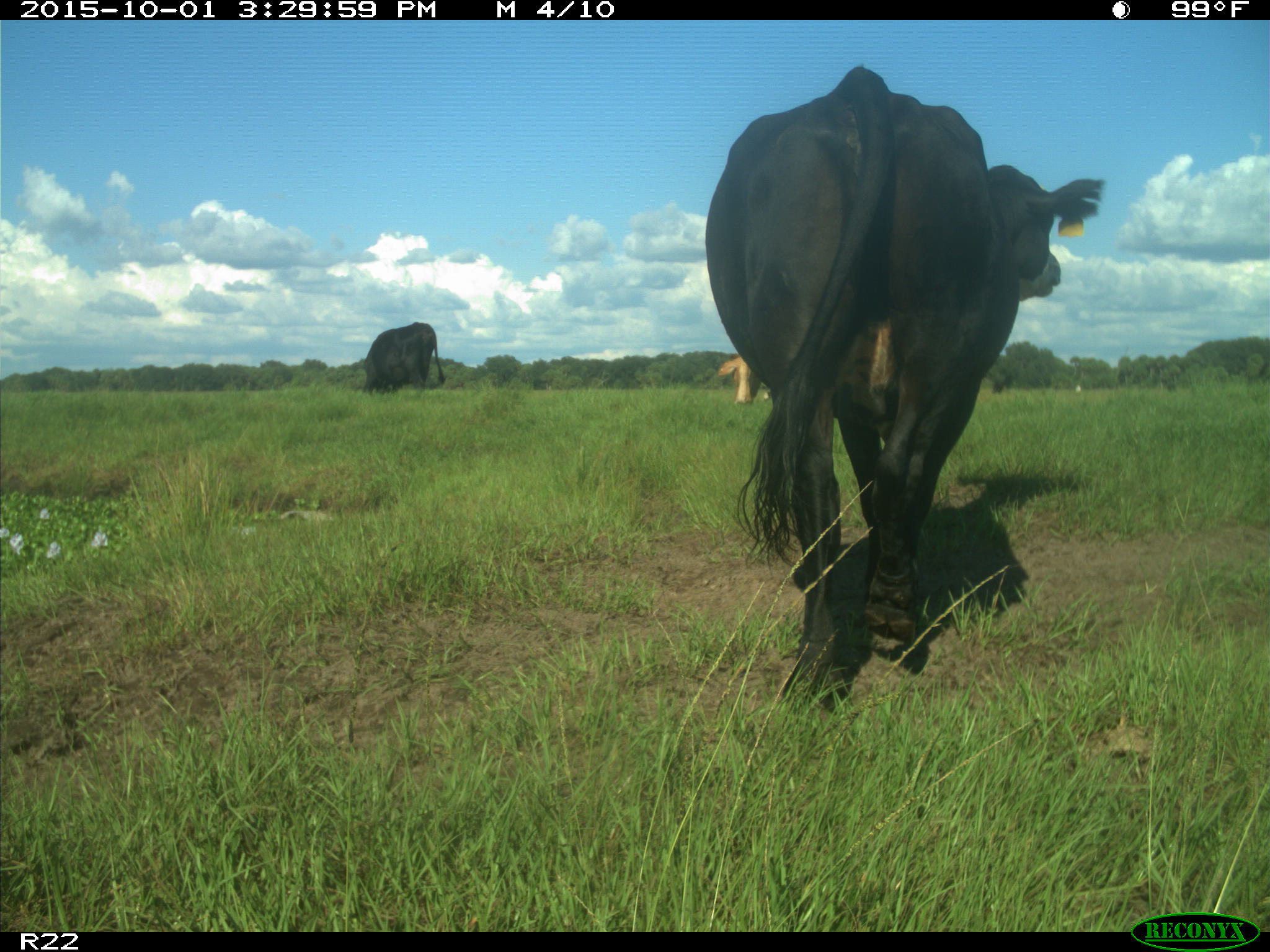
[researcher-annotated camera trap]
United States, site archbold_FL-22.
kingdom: Animalia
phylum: Chordata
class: Mammalia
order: Artiodactyla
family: Bovidae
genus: Bos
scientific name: Bos taurus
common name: domestic cow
Bos taurus (domestic cow).